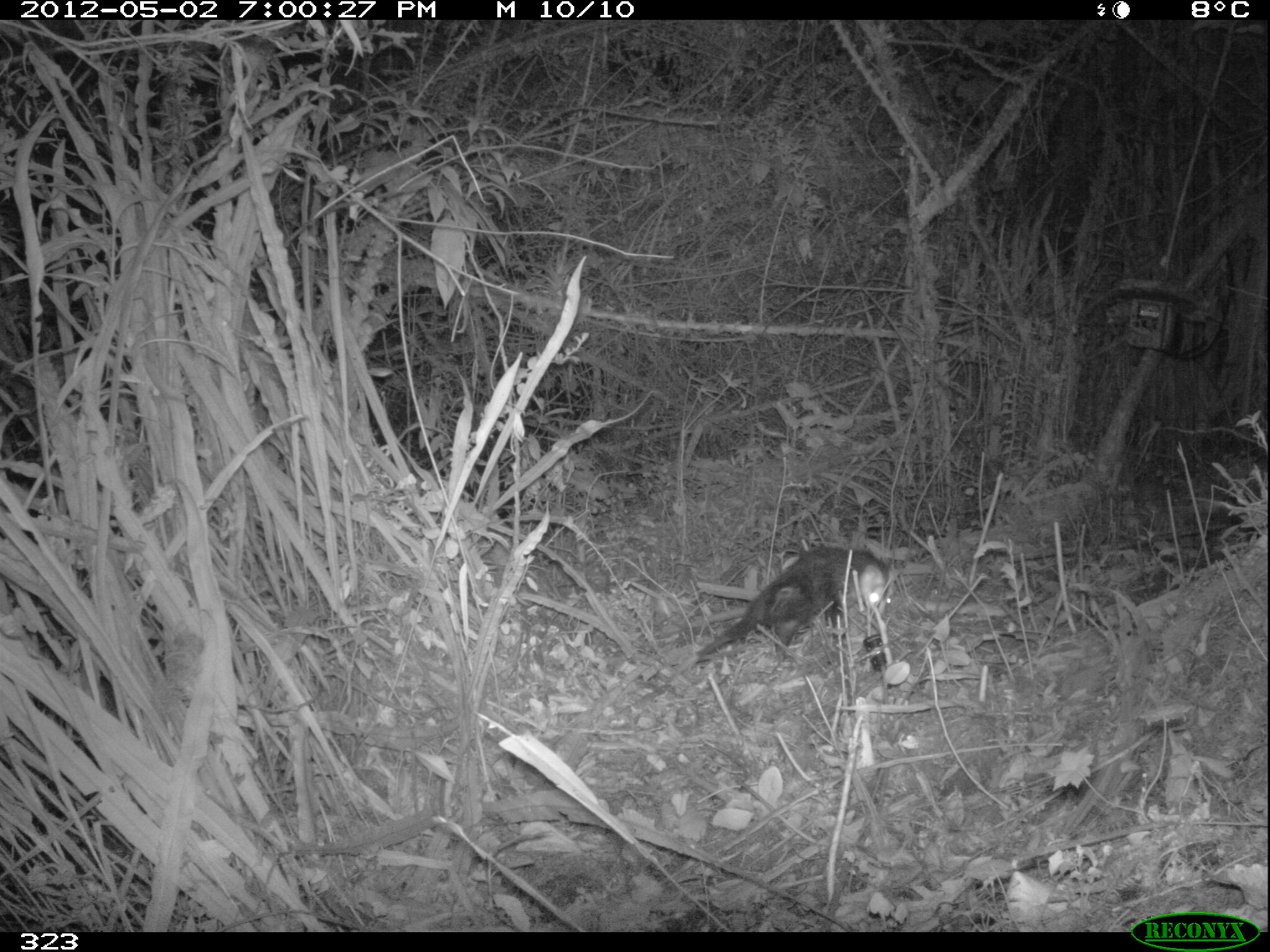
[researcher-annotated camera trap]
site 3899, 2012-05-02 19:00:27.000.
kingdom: Animalia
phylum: Chordata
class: Mammalia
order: Didelphimorphia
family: Didelphidae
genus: Didelphis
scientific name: Didelphis pernigra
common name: andean white-eared opossum